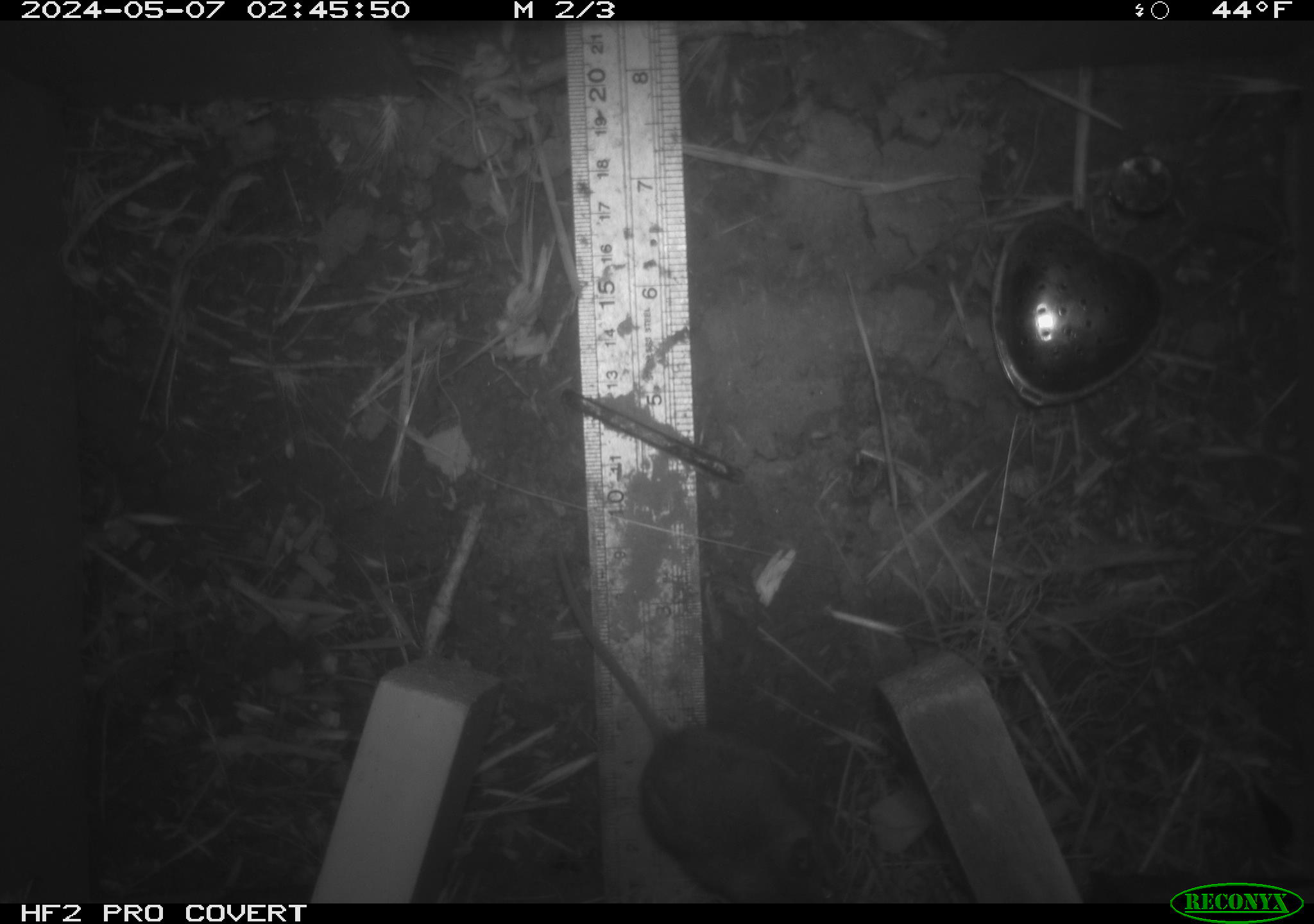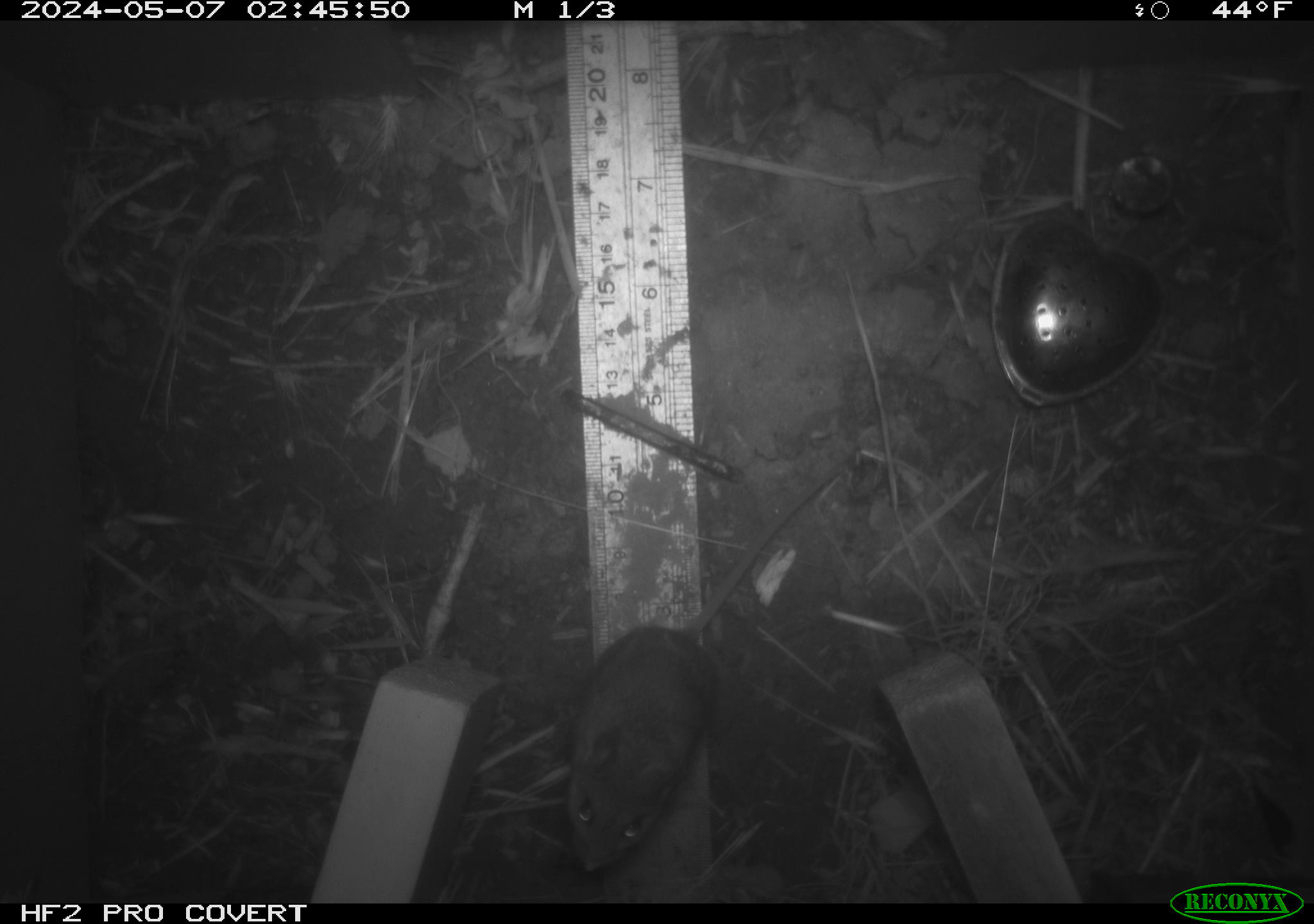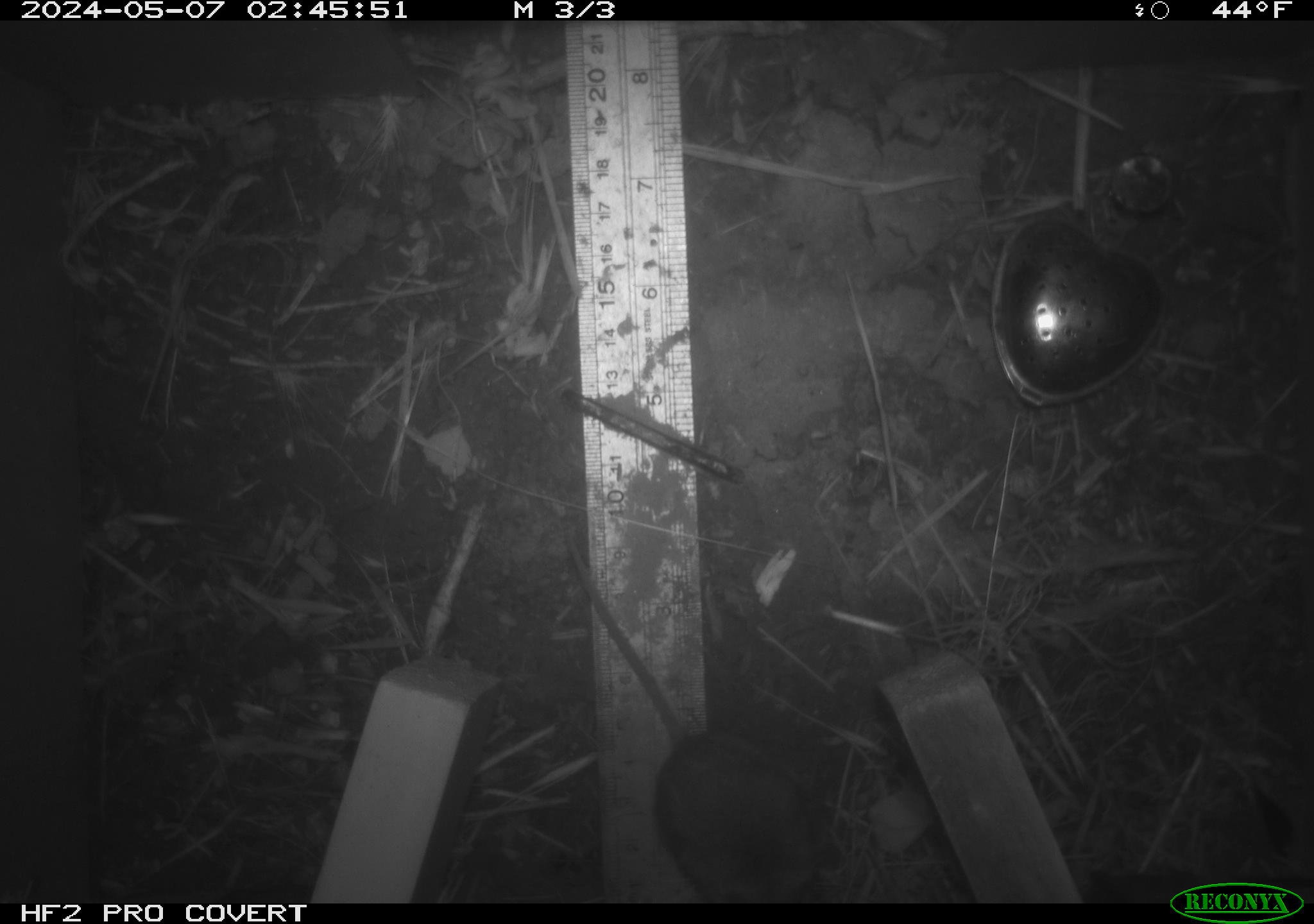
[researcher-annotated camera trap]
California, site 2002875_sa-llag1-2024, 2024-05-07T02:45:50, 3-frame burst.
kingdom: Animalia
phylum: Chordata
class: Mammalia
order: Rodentia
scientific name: Rodentia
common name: mouse species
Mouse species (Rodentia).